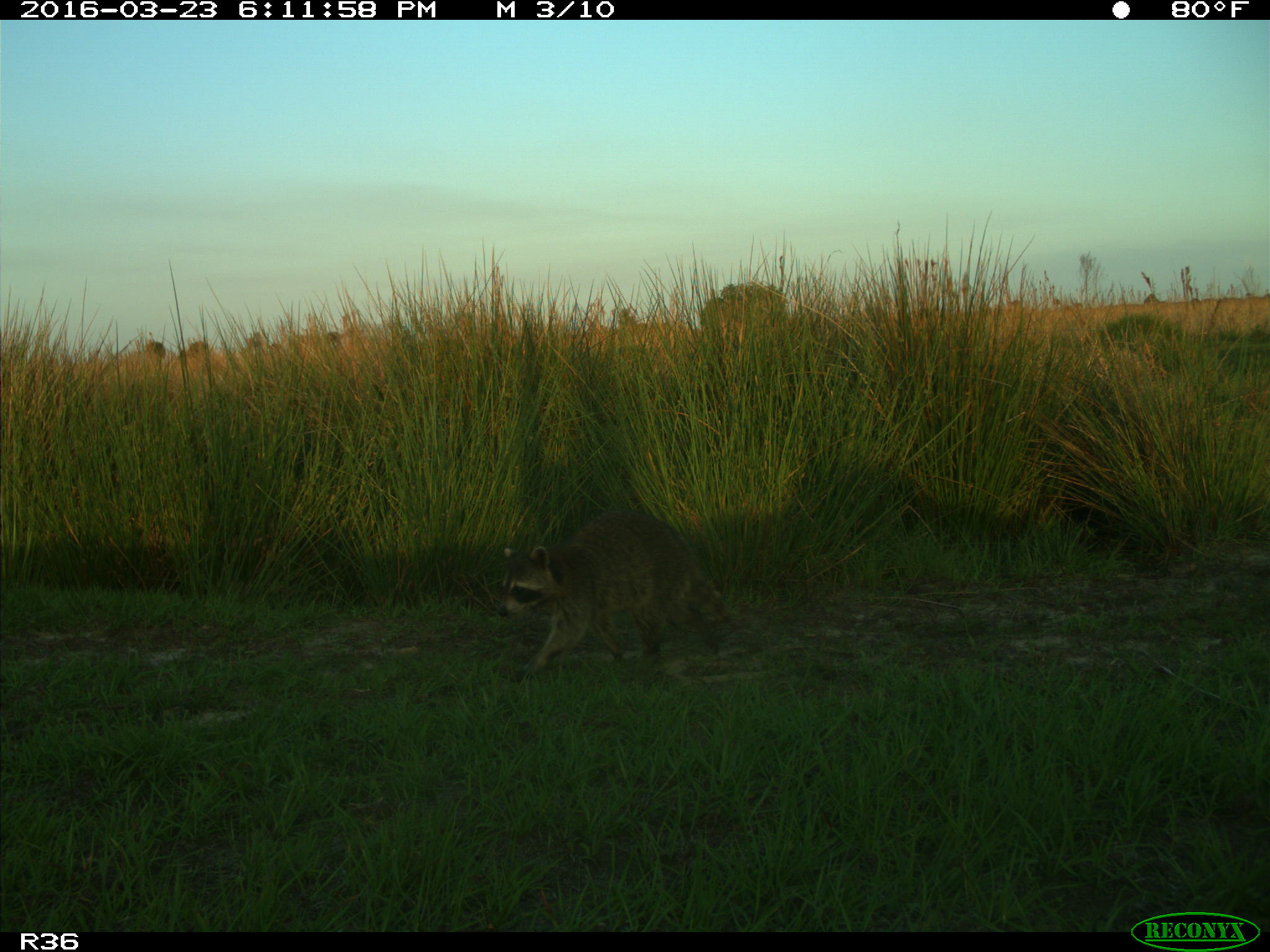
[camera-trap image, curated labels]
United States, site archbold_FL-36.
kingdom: Animalia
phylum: Chordata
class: Mammalia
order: Carnivora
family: Procyonidae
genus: Procyon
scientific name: Procyon lotor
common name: common raccoon